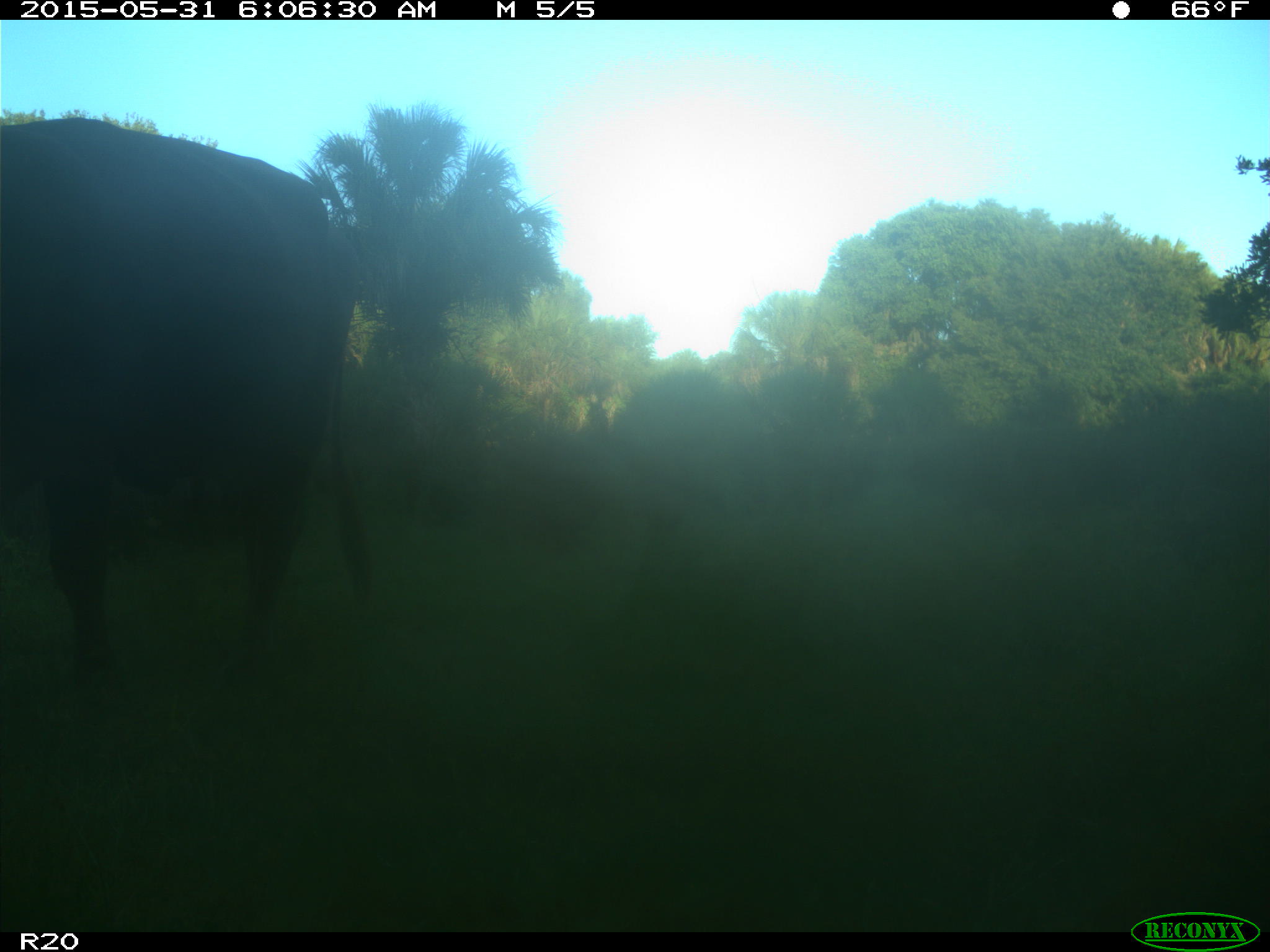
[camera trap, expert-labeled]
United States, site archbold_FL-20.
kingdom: Animalia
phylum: Chordata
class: Mammalia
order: Artiodactyla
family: Bovidae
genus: Bos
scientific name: Bos taurus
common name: domestic cow